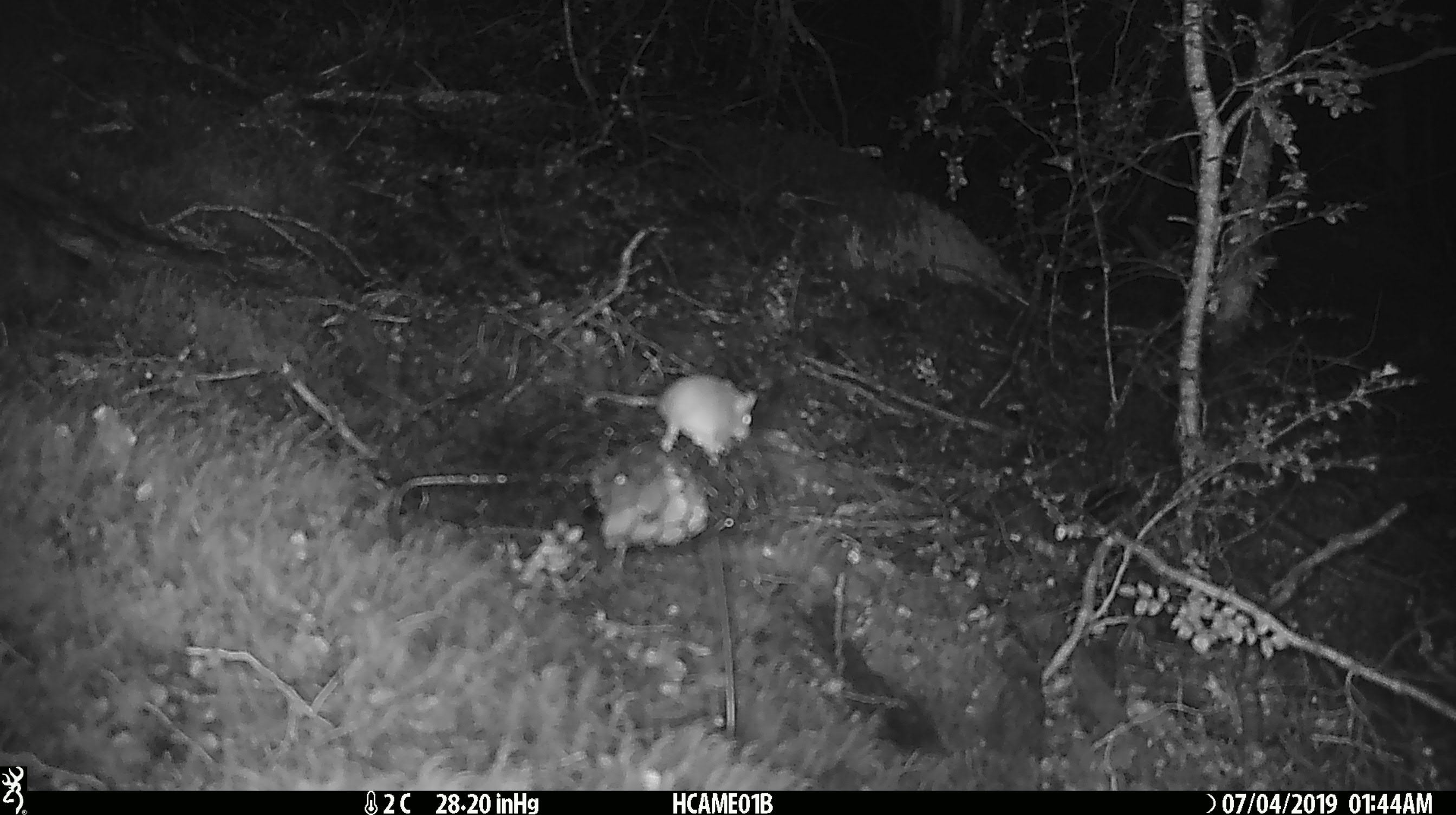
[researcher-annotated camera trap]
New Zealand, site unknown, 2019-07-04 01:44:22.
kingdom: Animalia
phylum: Chordata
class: Mammalia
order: Rodentia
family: Muridae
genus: Mus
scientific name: Mus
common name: mouse